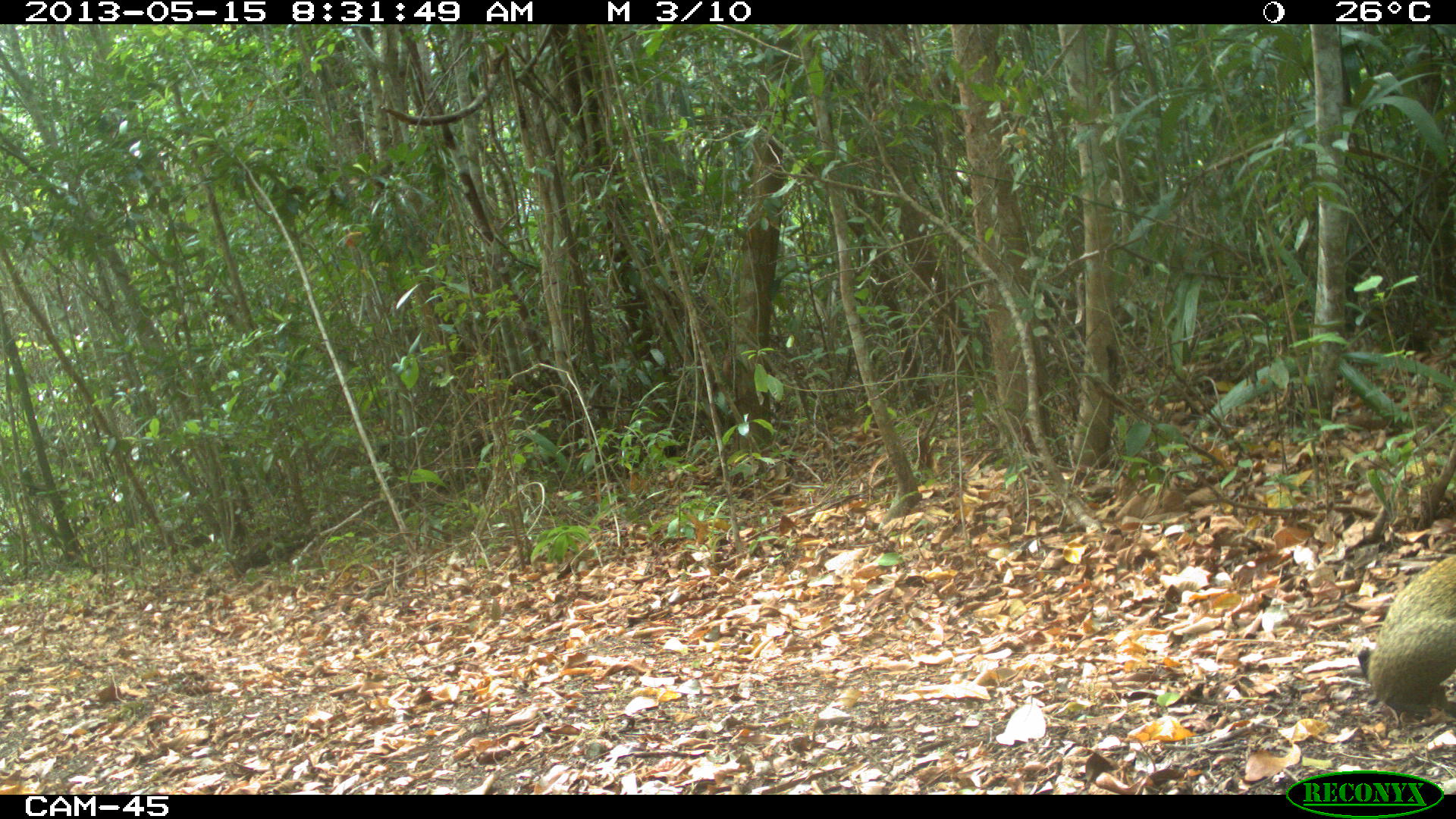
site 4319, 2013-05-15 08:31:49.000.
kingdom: Animalia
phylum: Chordata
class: Mammalia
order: Rodentia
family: Dasyproctidae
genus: Dasyprocta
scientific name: Dasyprocta punctata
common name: central american agouti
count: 1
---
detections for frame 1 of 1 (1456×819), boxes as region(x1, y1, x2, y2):
dasyprocta punctata: region(1357, 541, 1456, 714)